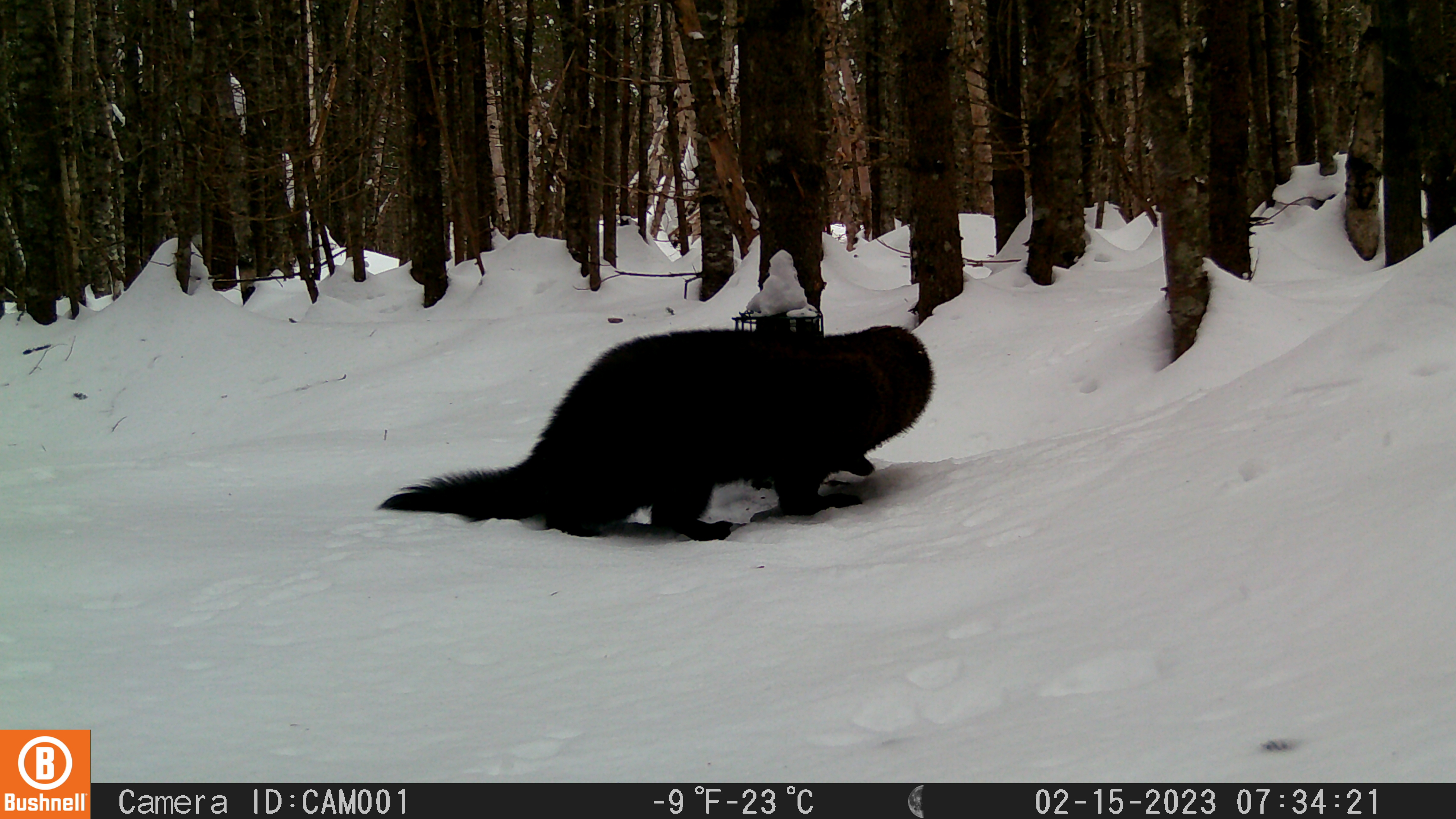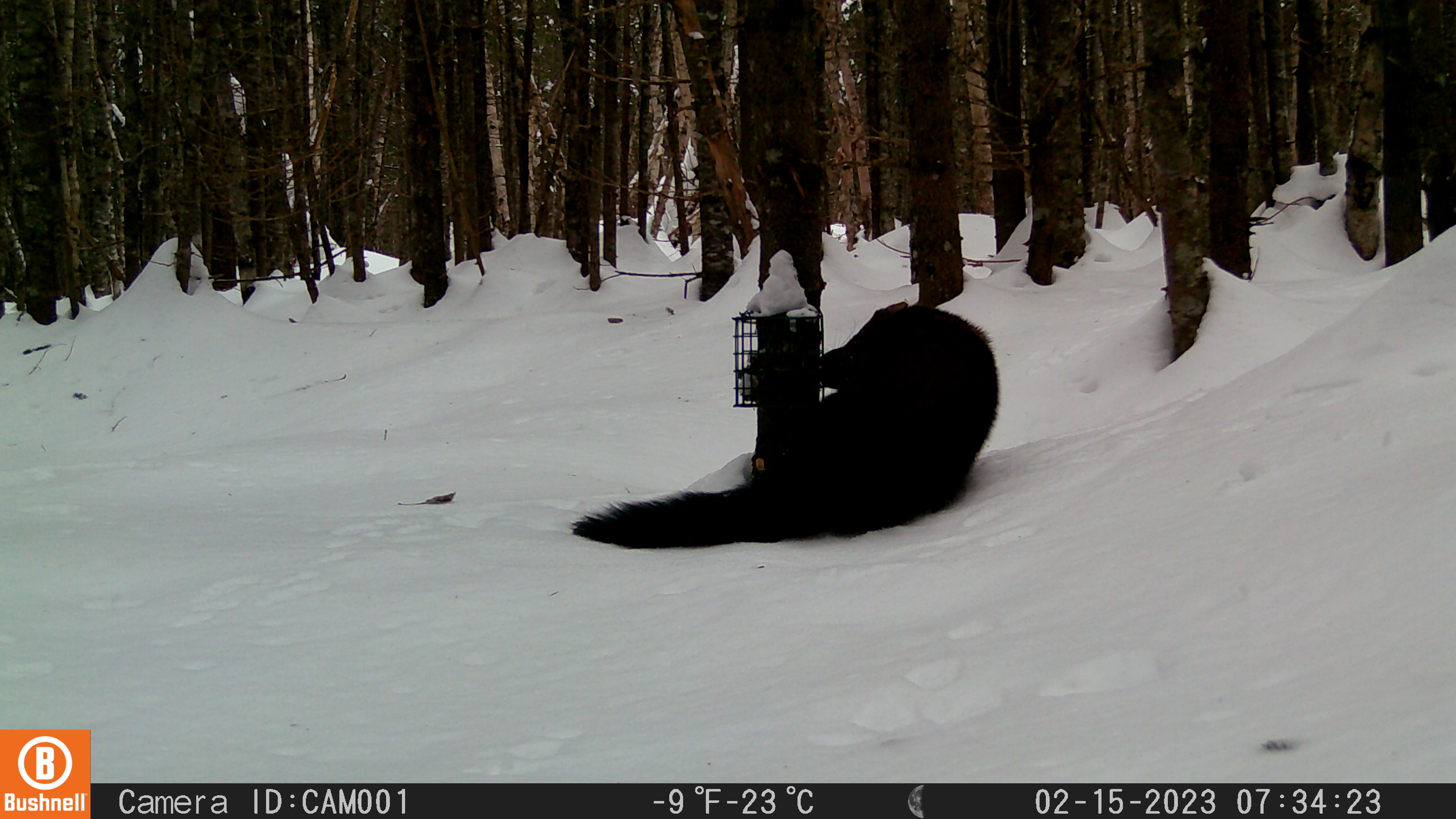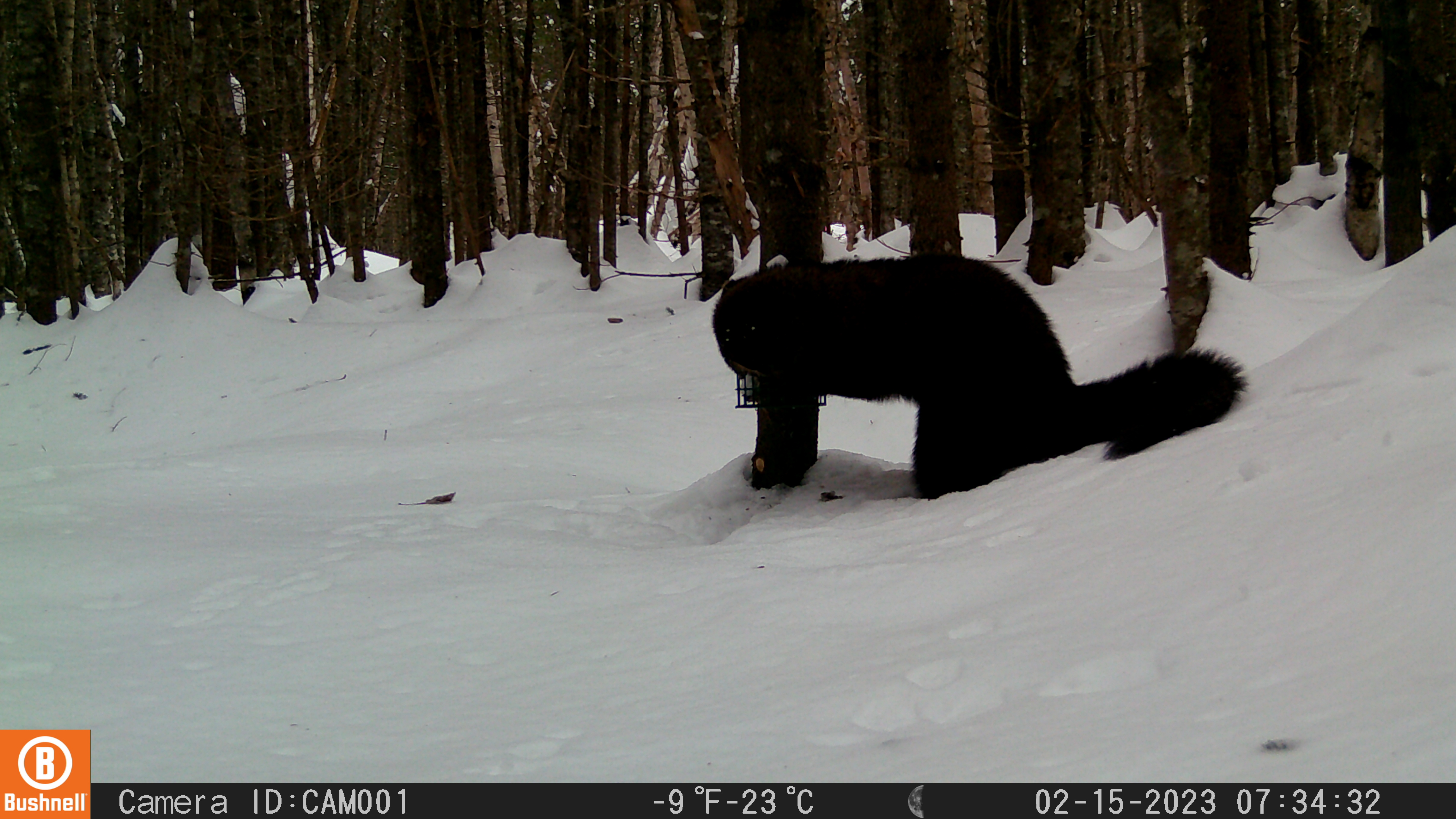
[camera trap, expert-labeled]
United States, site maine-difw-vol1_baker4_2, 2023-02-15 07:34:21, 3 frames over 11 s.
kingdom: Animalia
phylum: Chordata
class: Mammalia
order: Carnivora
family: Mustelidae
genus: Pekania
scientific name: Pekania pennanti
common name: fisher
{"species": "fisher (Pekania pennanti)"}